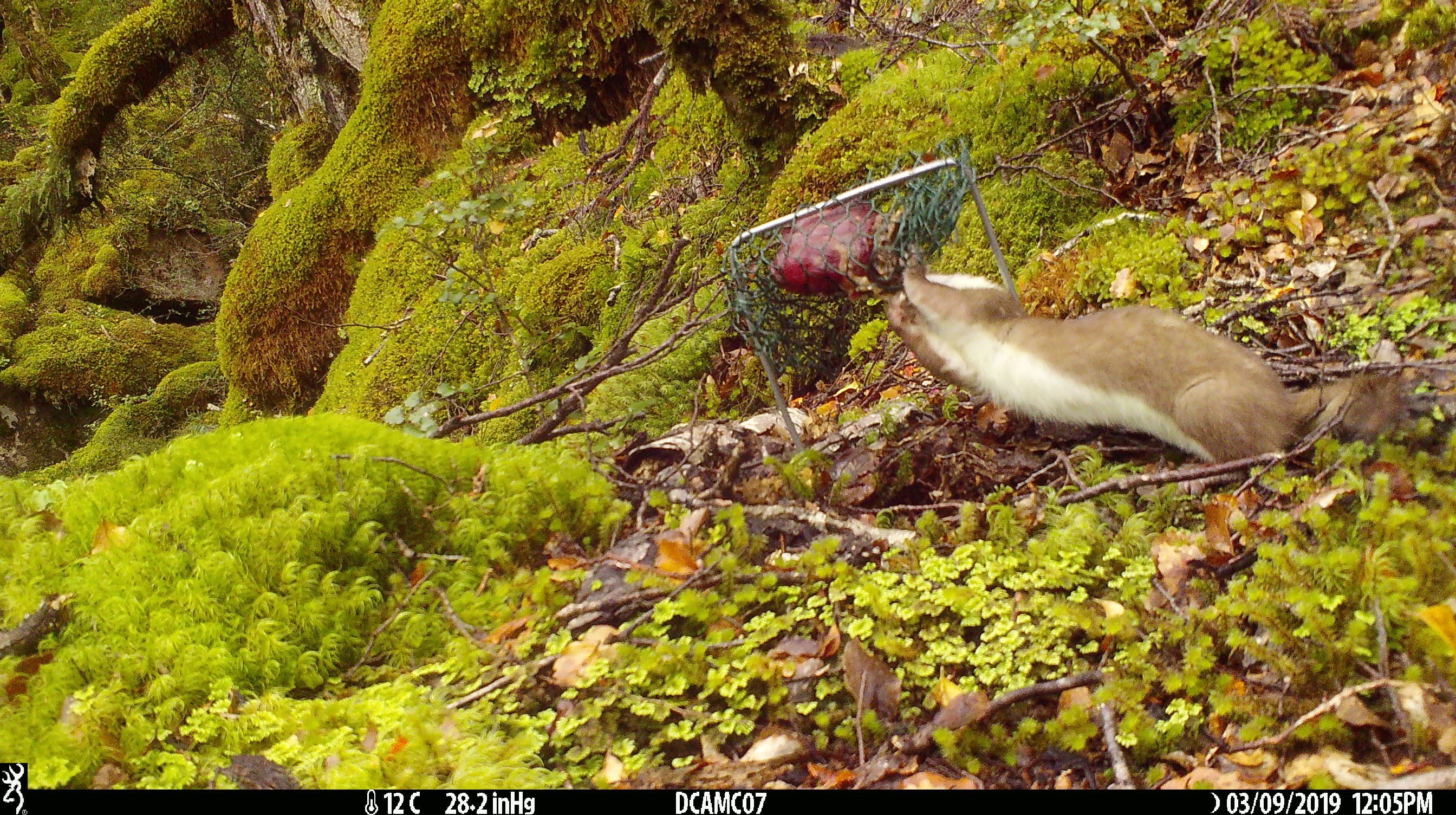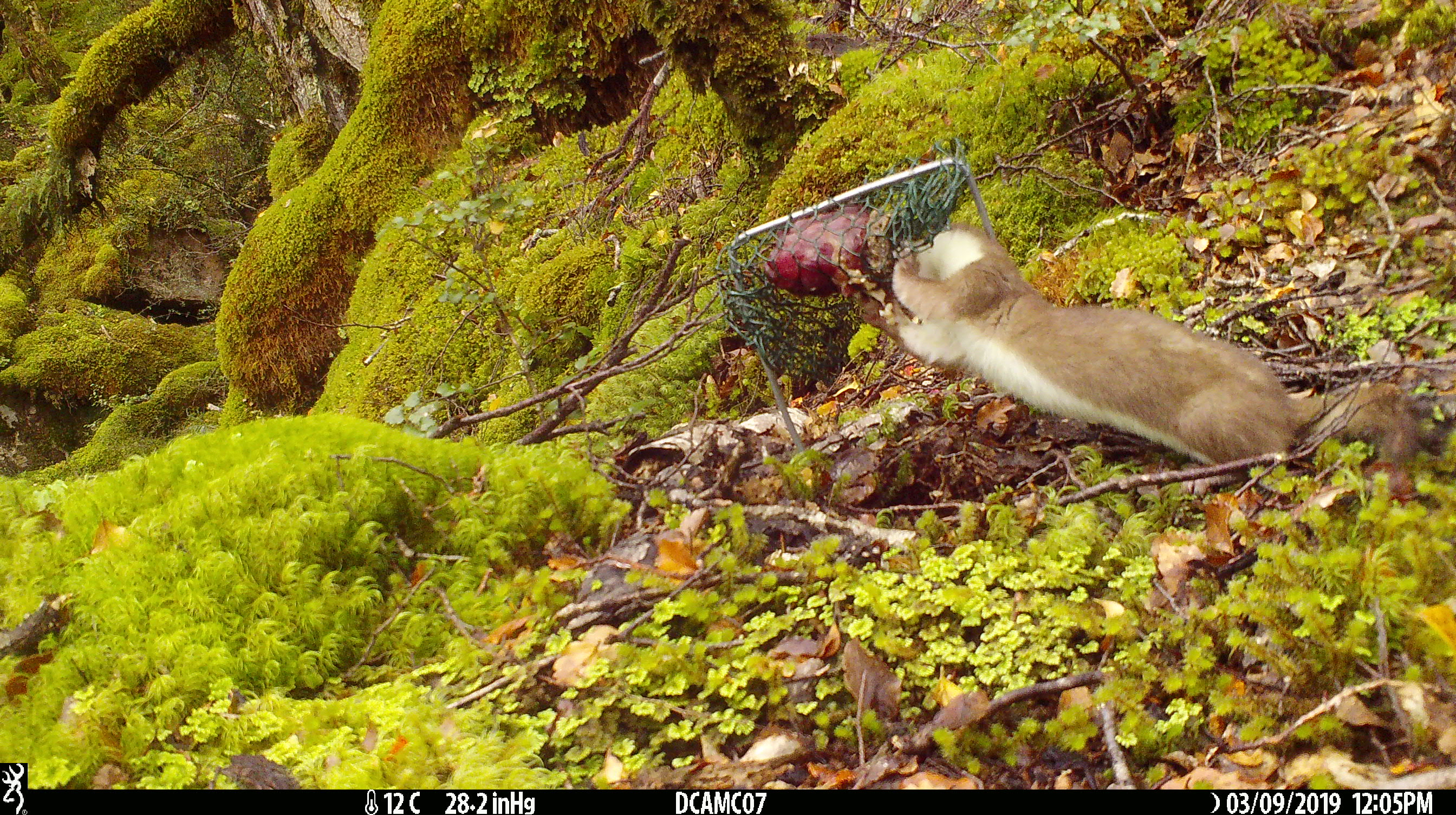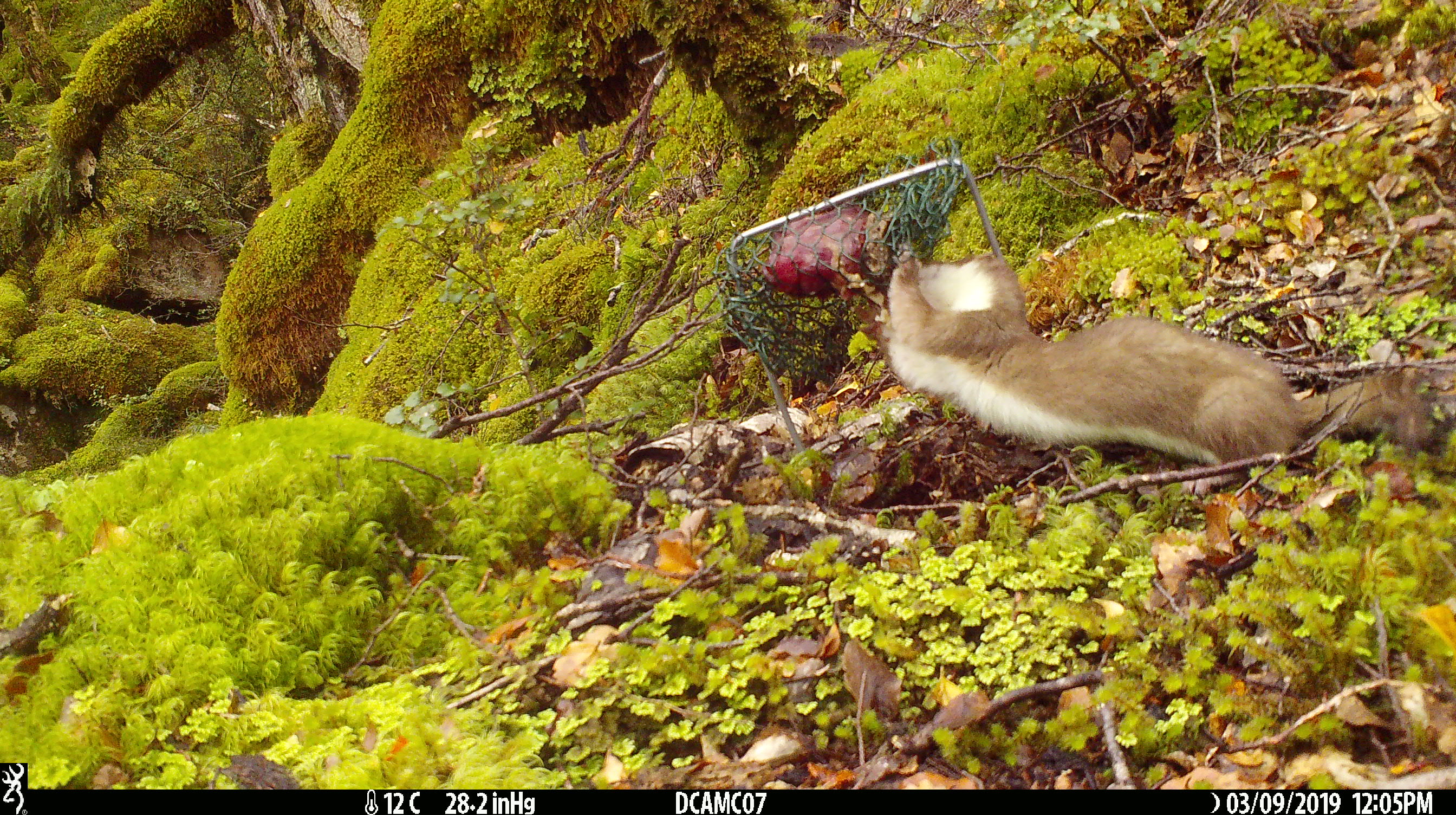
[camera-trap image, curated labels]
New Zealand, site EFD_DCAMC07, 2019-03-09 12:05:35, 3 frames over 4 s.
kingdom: Animalia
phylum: Chordata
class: Mammalia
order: Carnivora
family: Mustelidae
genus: Mustela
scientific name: Mustela erminea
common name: stoat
Stoat (Mustela erminea).